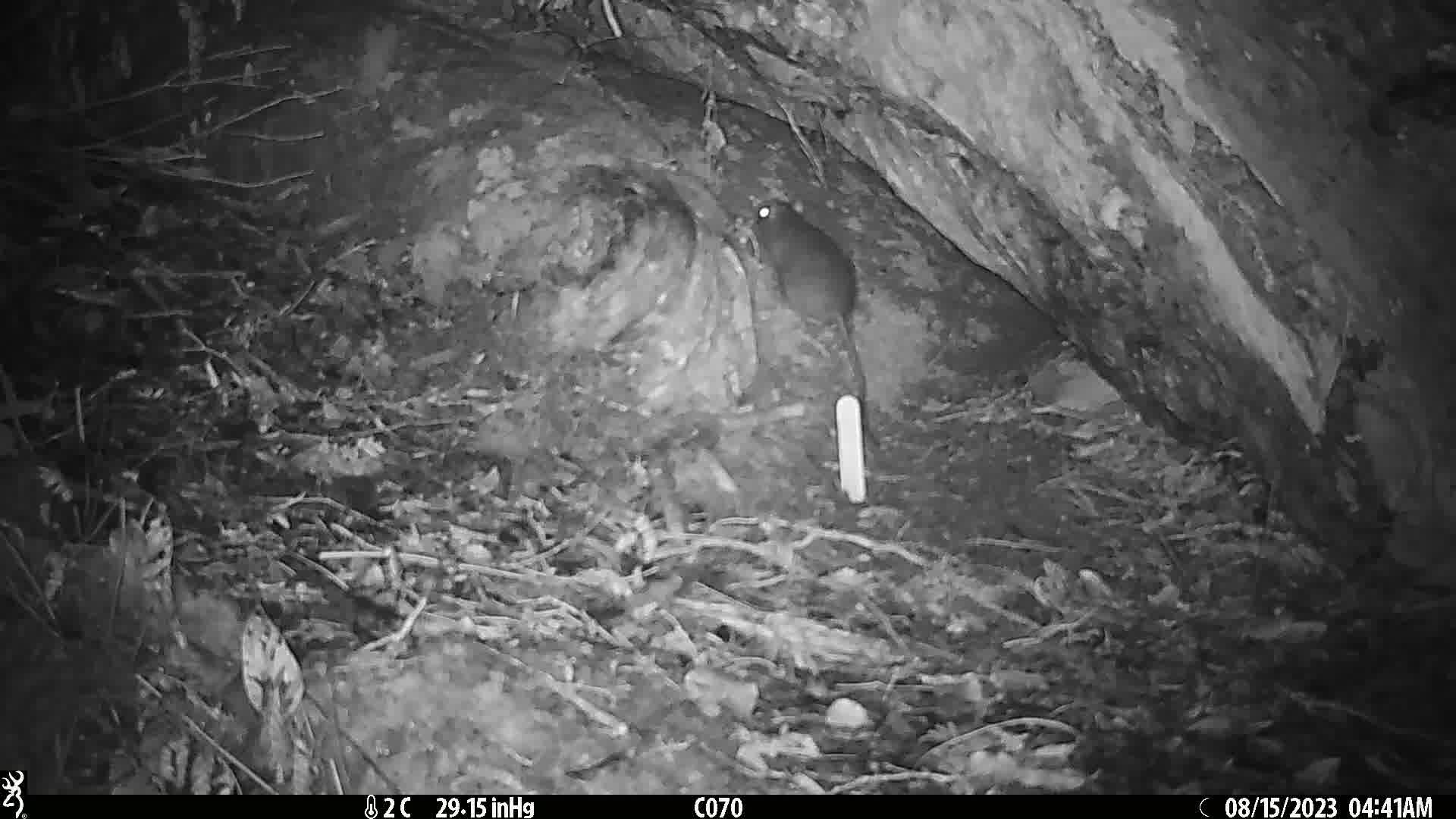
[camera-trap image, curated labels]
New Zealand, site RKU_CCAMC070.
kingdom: Animalia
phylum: Chordata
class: Mammalia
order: Rodentia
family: Muridae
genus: Rattus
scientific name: Rattus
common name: rat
Rat (Rattus).